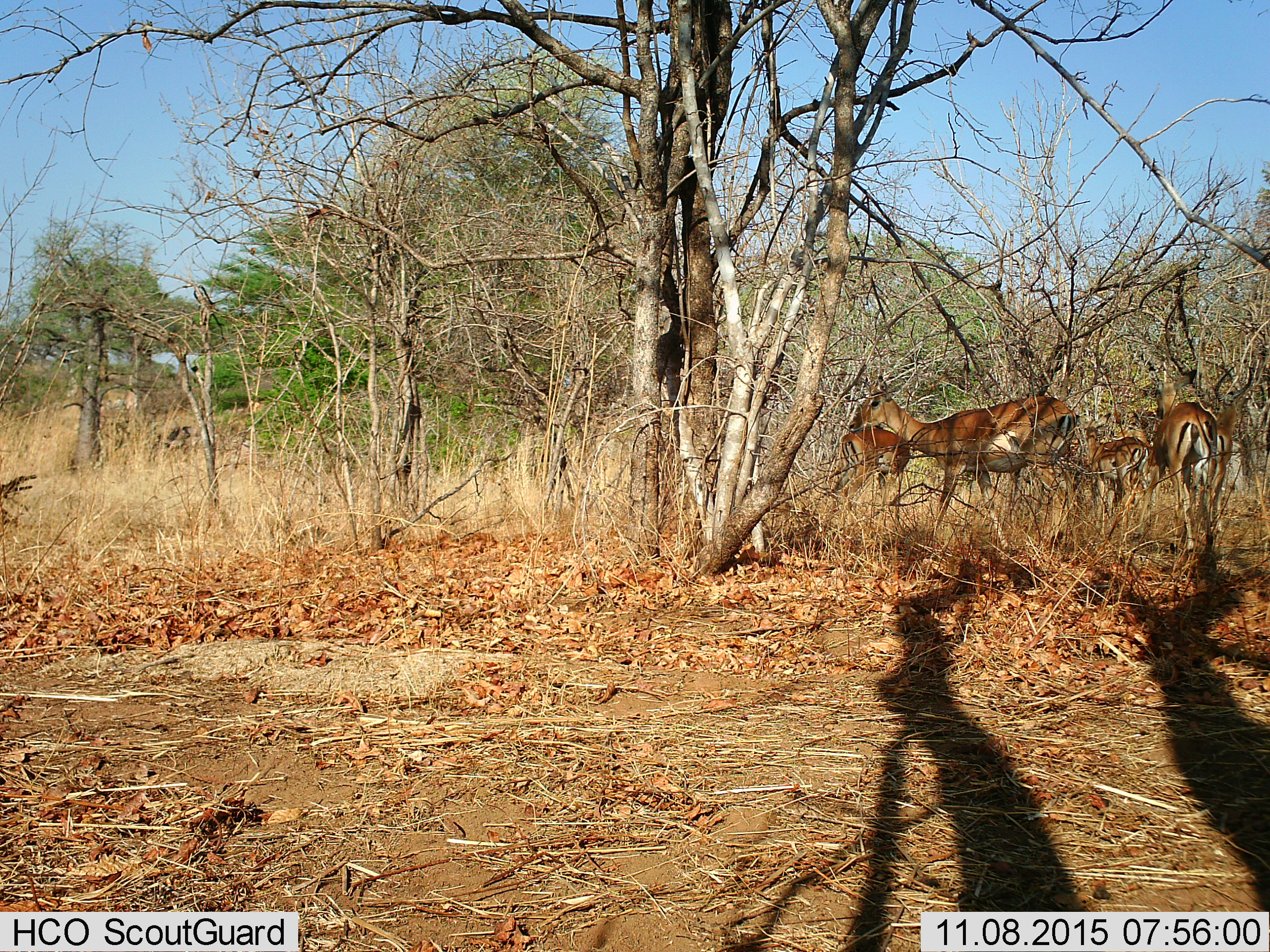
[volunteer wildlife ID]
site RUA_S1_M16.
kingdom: Animalia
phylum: Chordata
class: Mammalia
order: Artiodactyla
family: Bovidae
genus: Aepyceros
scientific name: Aepyceros melampus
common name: impala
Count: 6.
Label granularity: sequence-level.